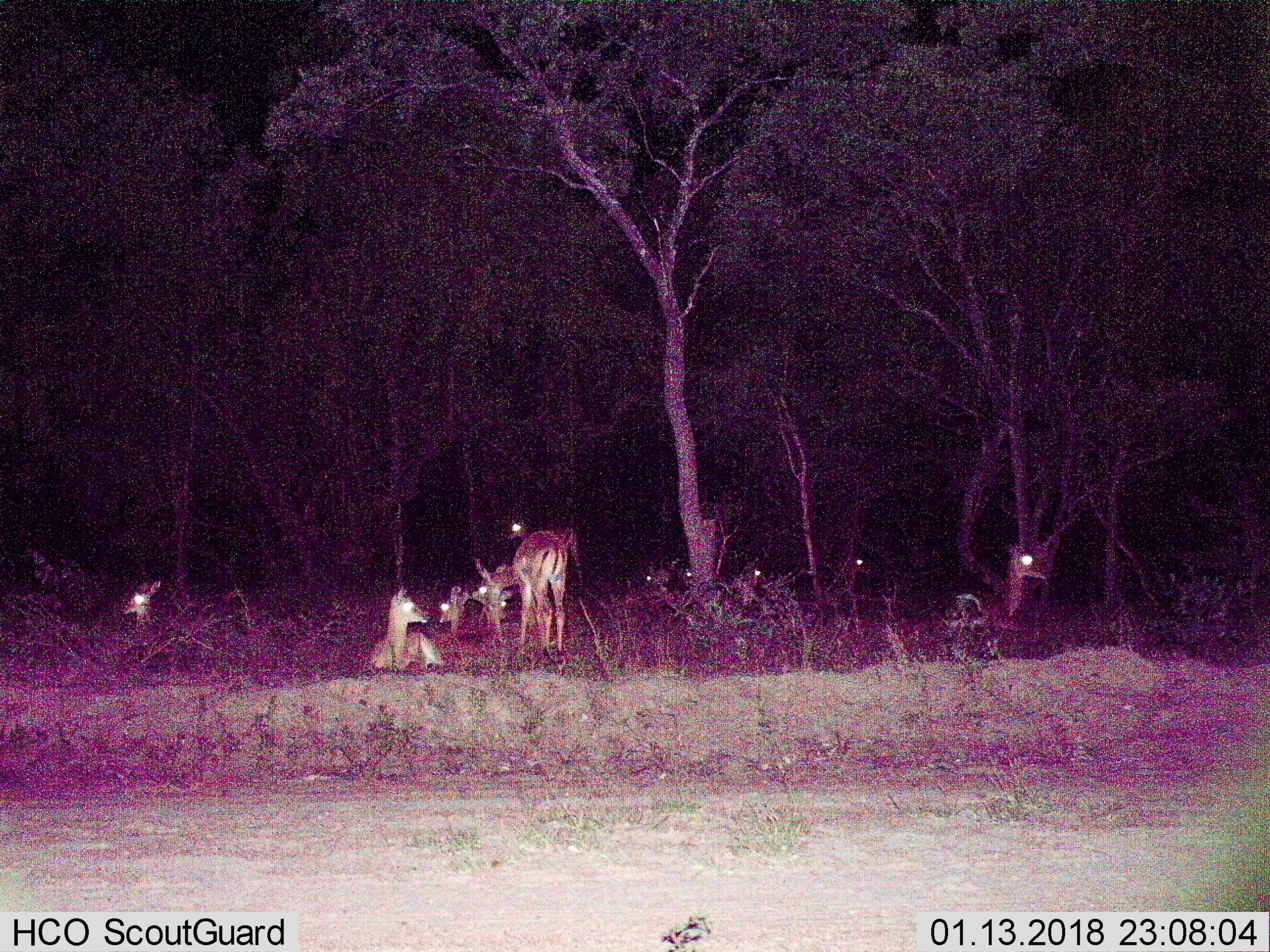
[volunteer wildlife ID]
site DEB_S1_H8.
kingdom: Animalia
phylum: Chordata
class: Mammalia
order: Artiodactyla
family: Bovidae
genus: Aepyceros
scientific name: Aepyceros melampus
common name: impala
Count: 11-50.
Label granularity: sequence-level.